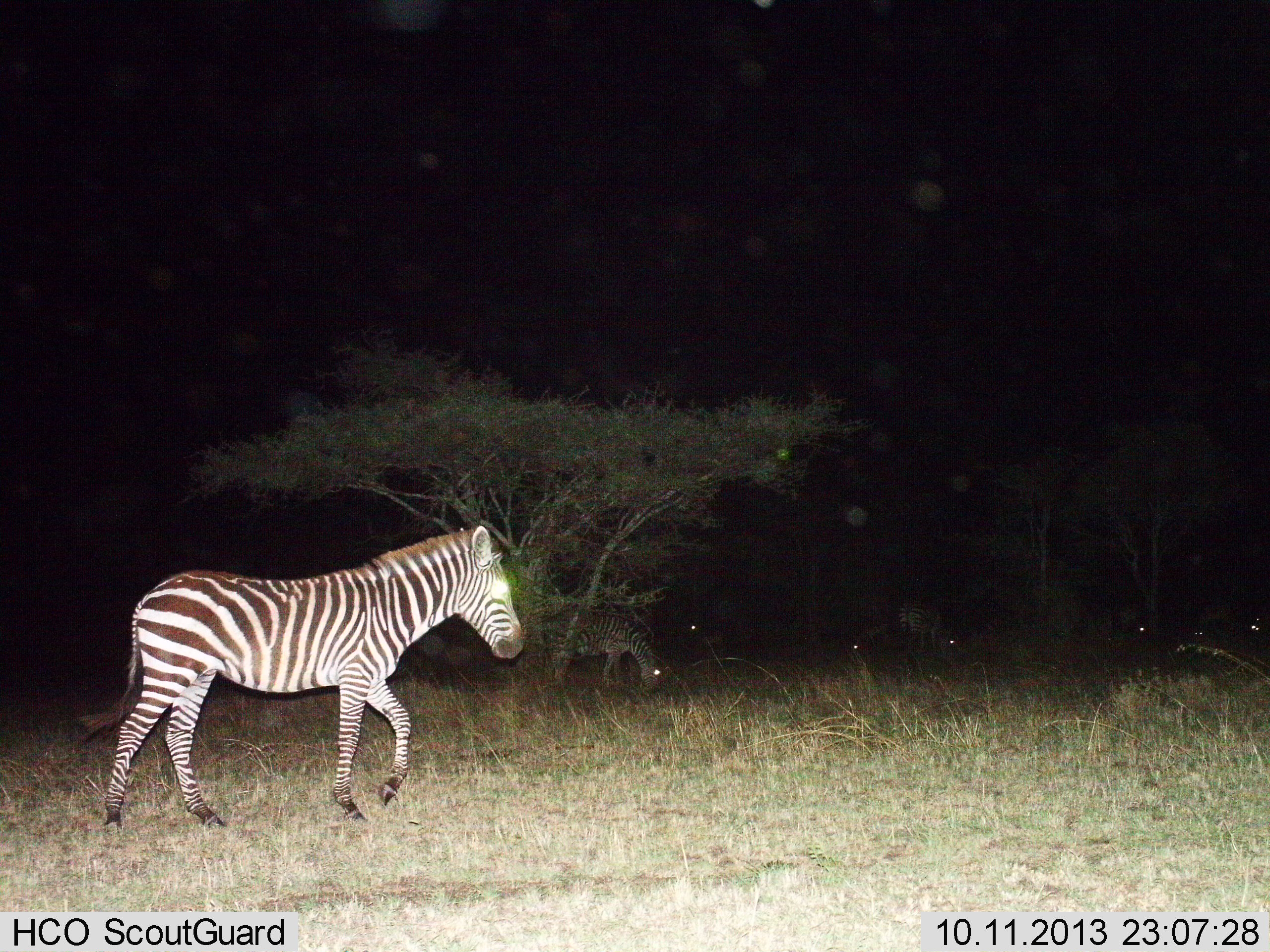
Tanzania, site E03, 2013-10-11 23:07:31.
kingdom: Animalia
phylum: Chordata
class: Mammalia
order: Perissodactyla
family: Equidae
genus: Equus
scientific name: Equus quagga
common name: plains zebra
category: zebra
Zebra (plains zebra) (Equus quagga), count 2. Behavior (volunteer vote fractions): standing 35%, resting 6%, moving 77%, interacting 3%. Young present (vote fraction): 3%. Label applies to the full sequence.